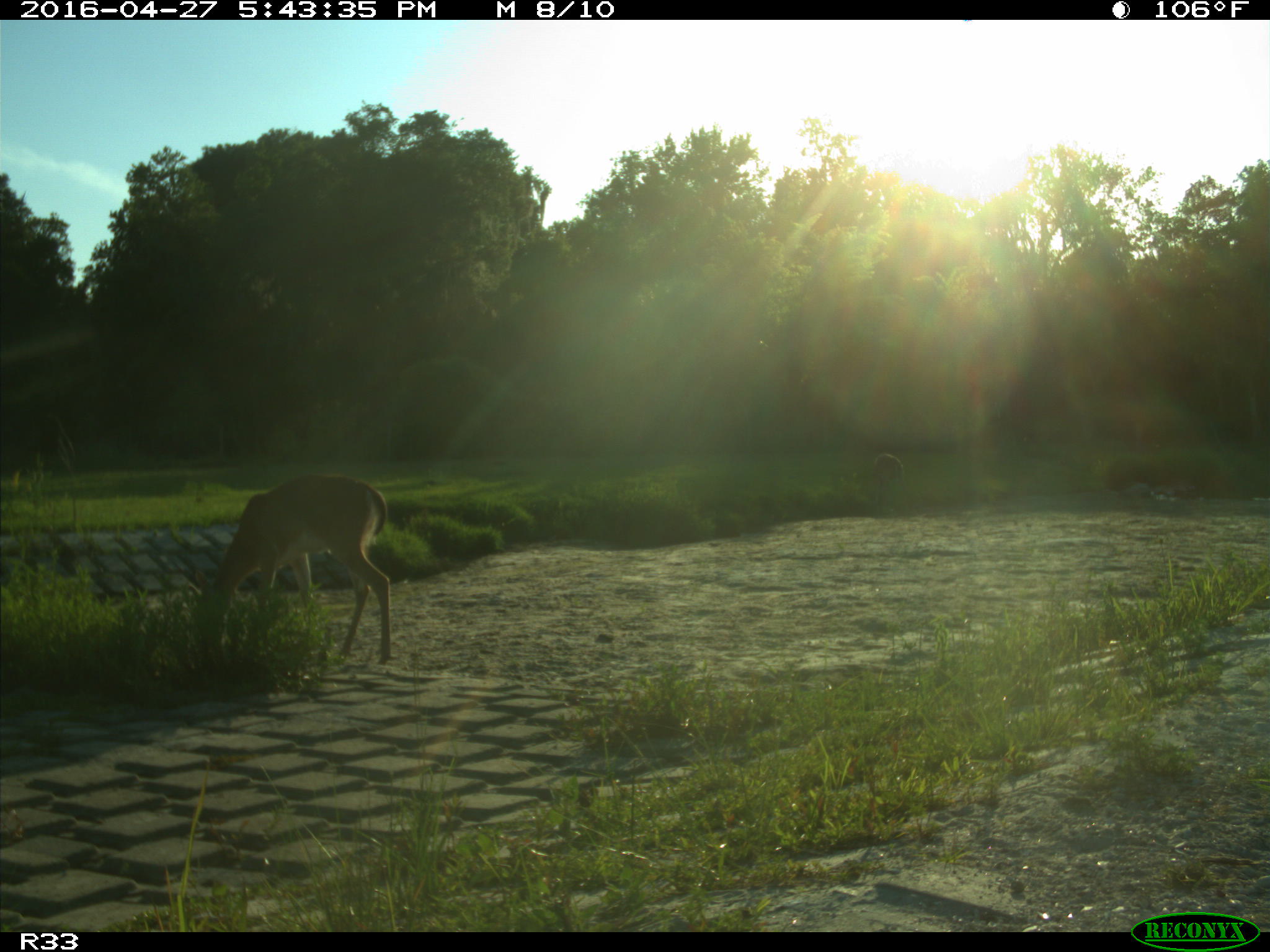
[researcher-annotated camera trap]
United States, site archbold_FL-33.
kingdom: Animalia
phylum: Chordata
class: Mammalia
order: Artiodactyla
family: Cervidae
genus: Odocoileus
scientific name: Odocoileus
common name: deer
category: unidentified deer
Unidentified deer (deer) (Odocoileus).